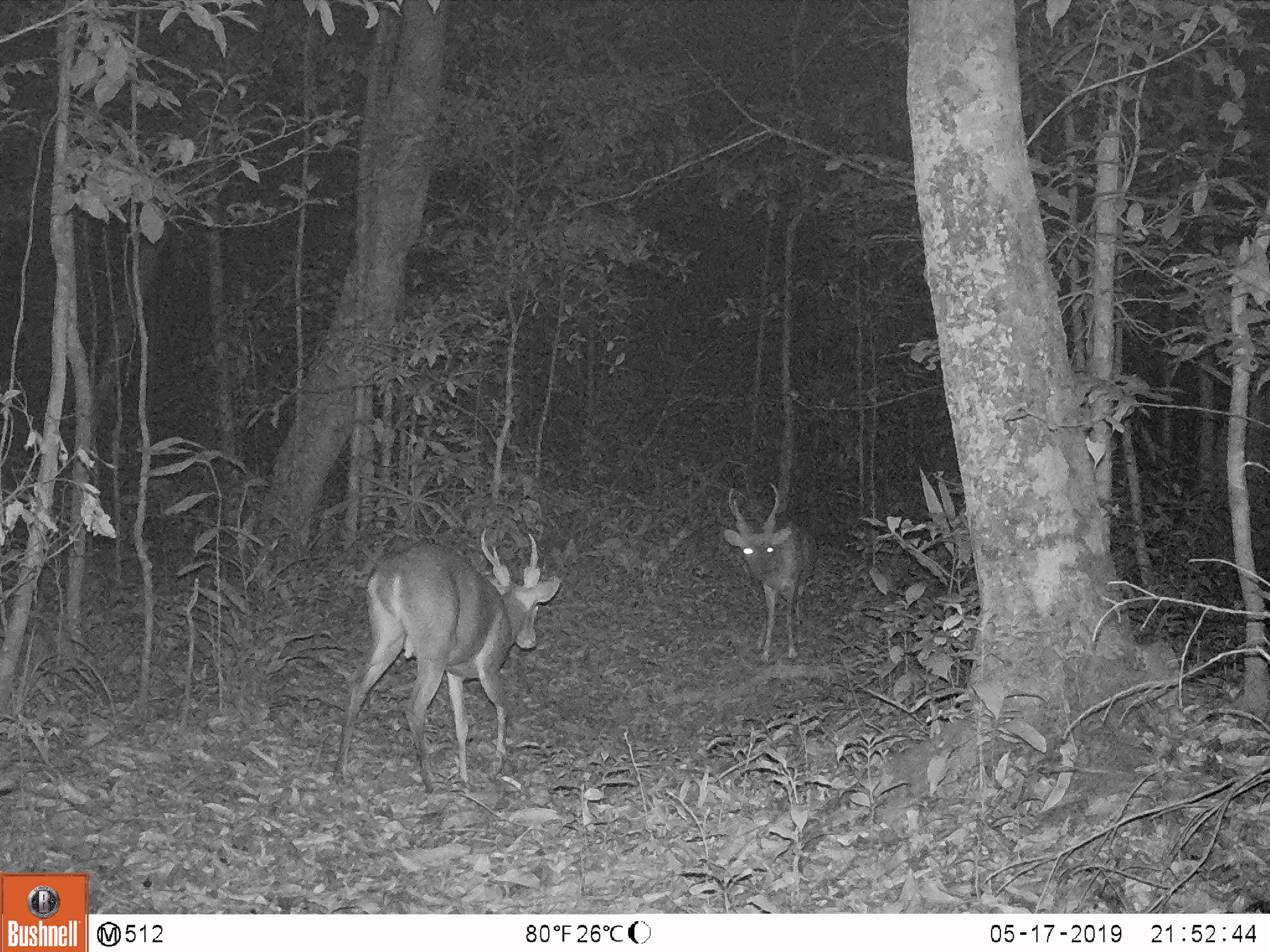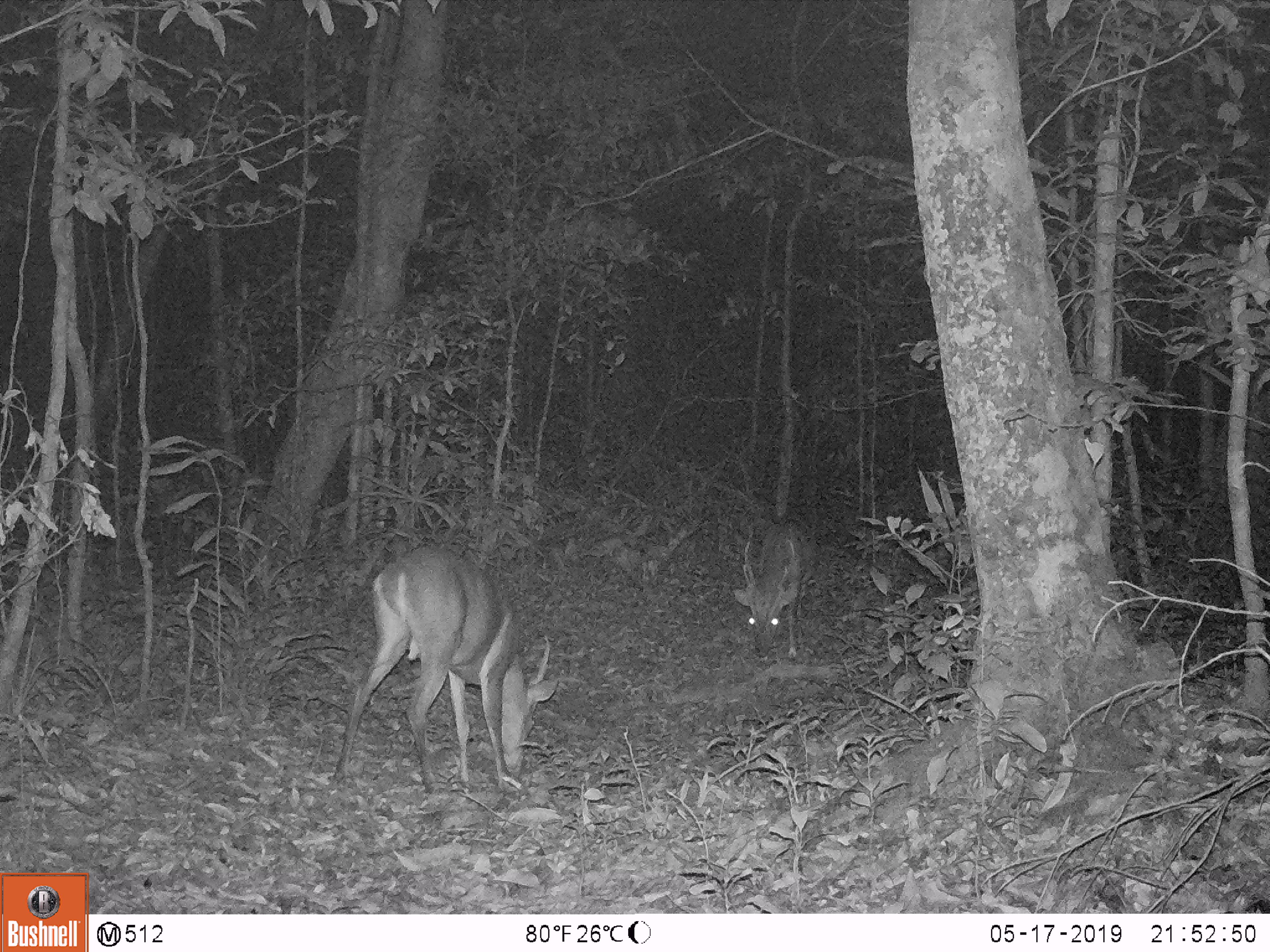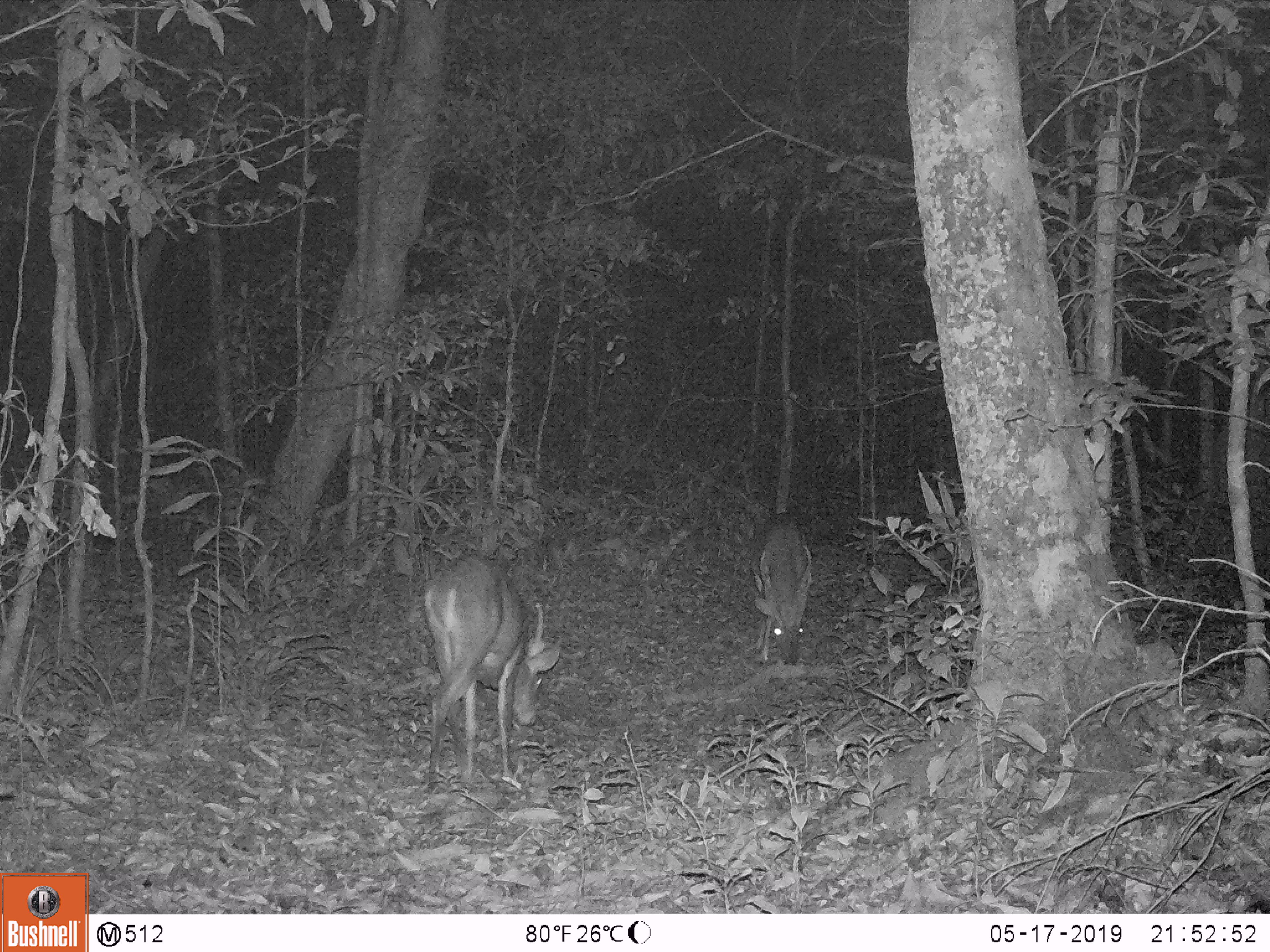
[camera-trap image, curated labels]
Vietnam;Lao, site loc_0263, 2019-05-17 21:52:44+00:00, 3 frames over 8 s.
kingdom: Animalia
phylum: Chordata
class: Mammalia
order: Artiodactyla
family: Cervidae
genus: Muntiacus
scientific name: Muntiacus vuquangensis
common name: large-antlered muntjac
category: large antlered muntjac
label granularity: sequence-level